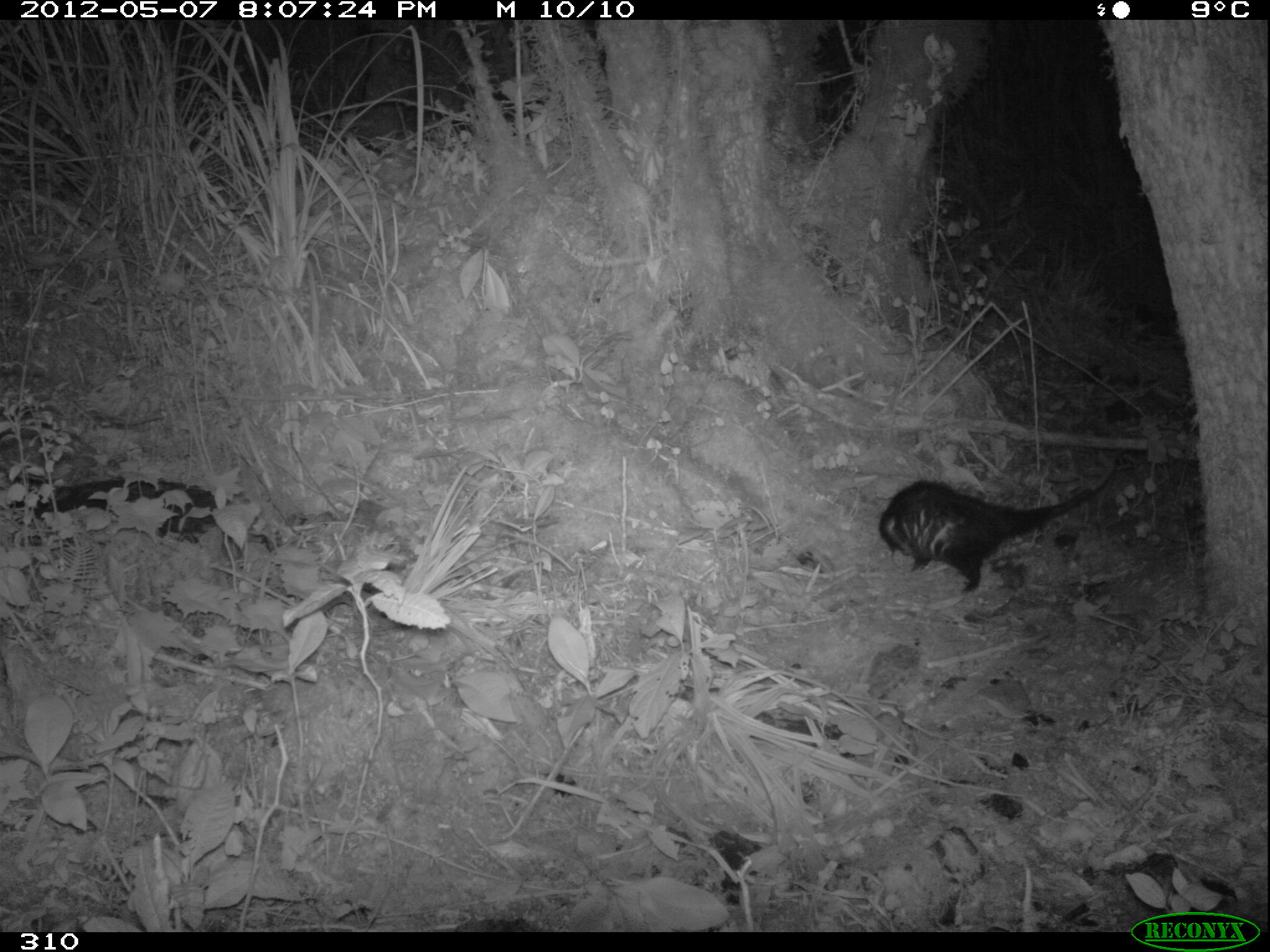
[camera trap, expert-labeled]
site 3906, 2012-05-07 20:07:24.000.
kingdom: Animalia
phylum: Chordata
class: Mammalia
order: Didelphimorphia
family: Didelphidae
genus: Didelphis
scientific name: Didelphis pernigra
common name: andean white-eared opossum